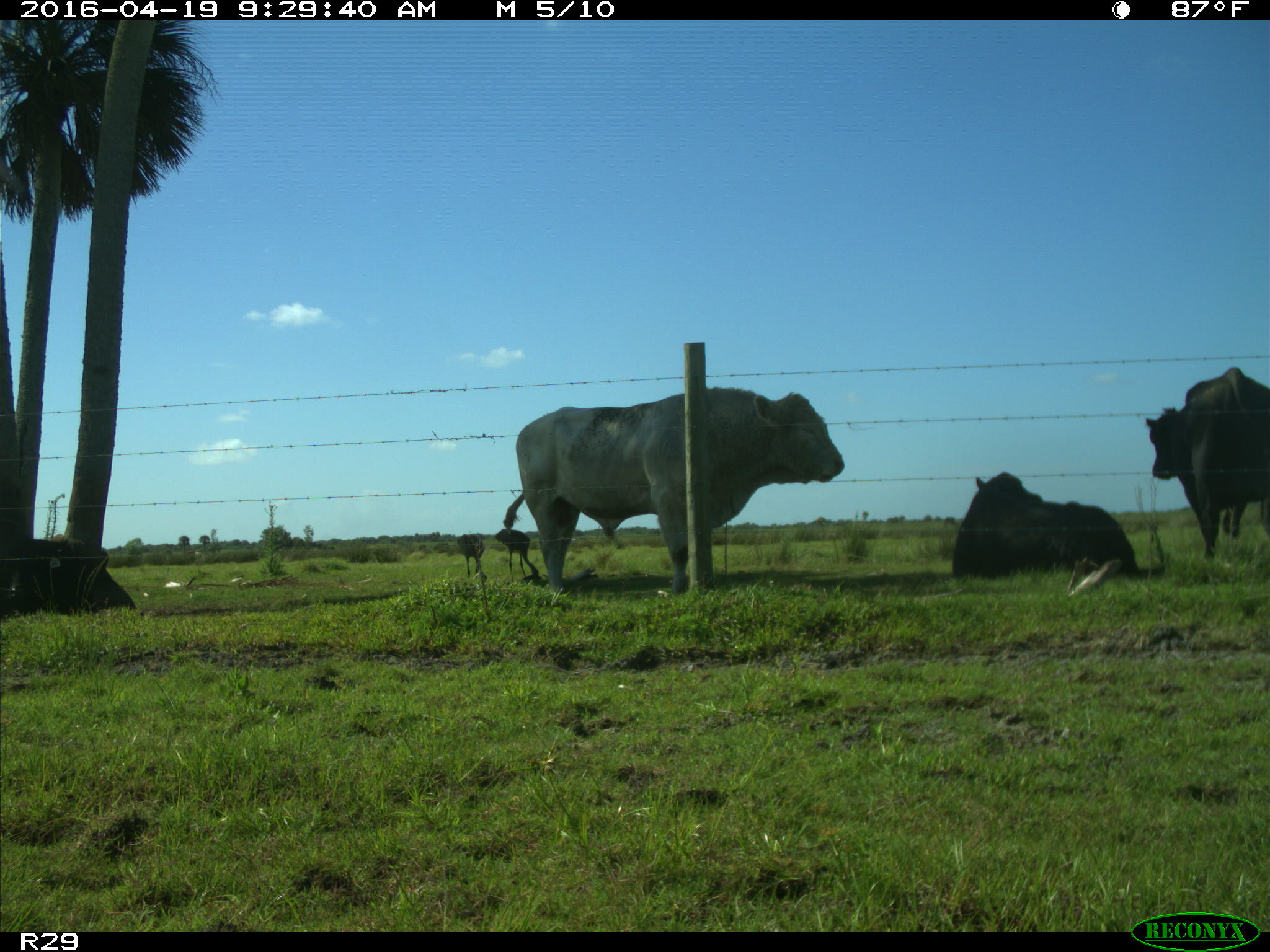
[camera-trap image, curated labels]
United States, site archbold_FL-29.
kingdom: Animalia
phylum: Chordata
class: Mammalia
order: Artiodactyla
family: Bovidae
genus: Bos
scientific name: Bos taurus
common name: domestic cow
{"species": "Bos taurus (domestic cow)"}